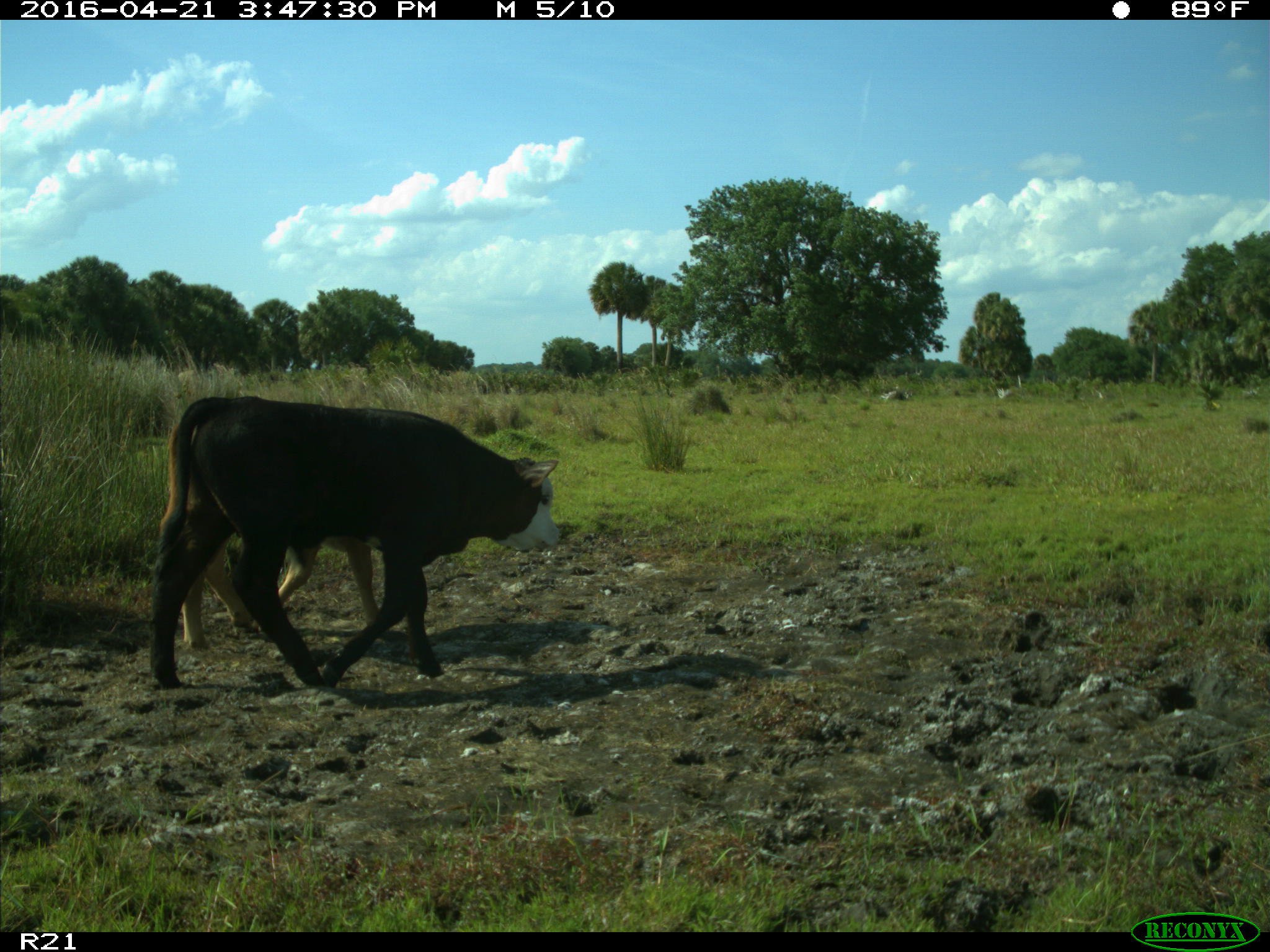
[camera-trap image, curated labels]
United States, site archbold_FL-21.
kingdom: Animalia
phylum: Chordata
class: Mammalia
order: Artiodactyla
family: Bovidae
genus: Bos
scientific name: Bos taurus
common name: domestic cow